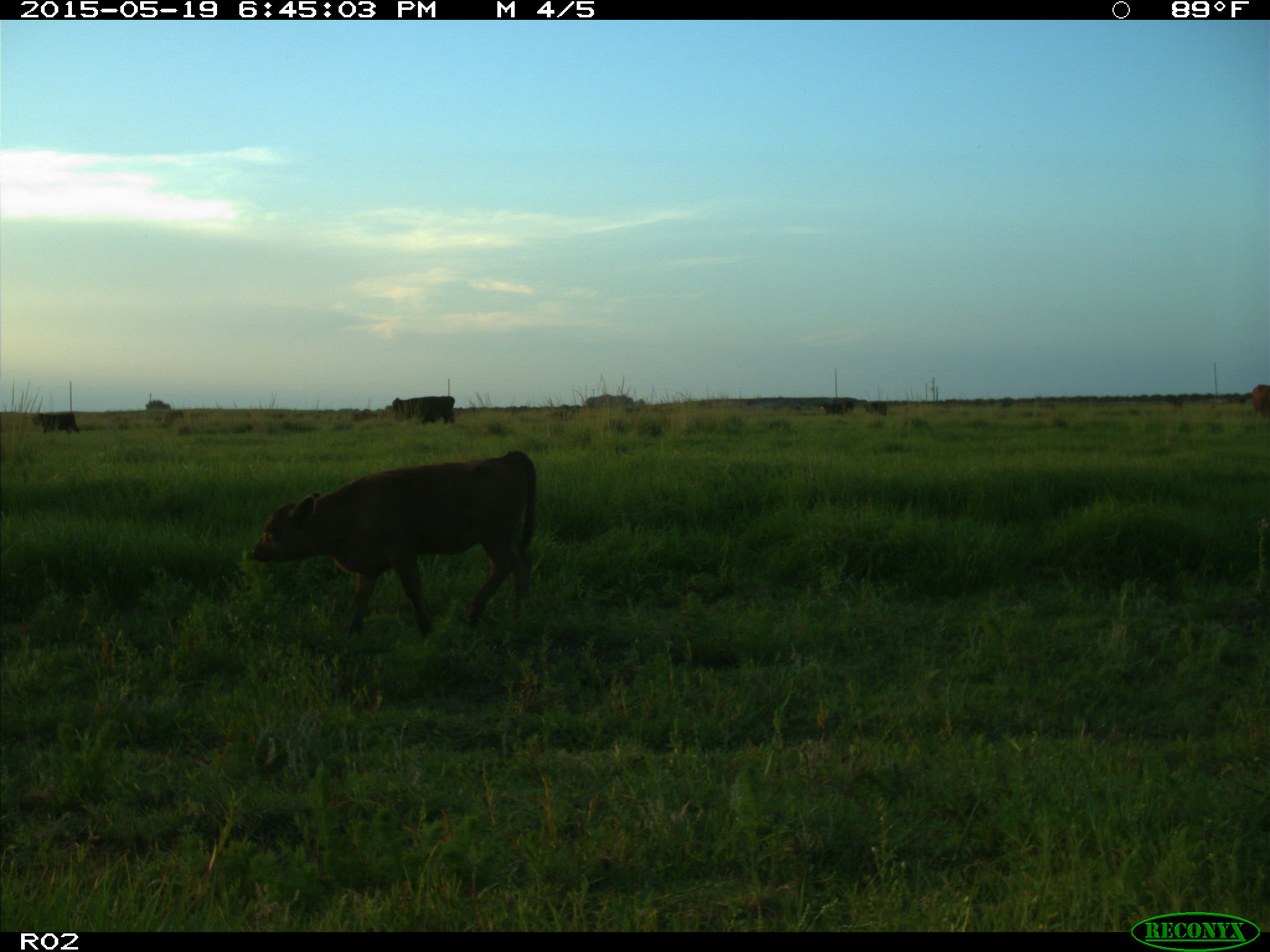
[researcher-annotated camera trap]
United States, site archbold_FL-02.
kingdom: Animalia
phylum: Chordata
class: Mammalia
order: Artiodactyla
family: Bovidae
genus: Bos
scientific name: Bos taurus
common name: domestic cow